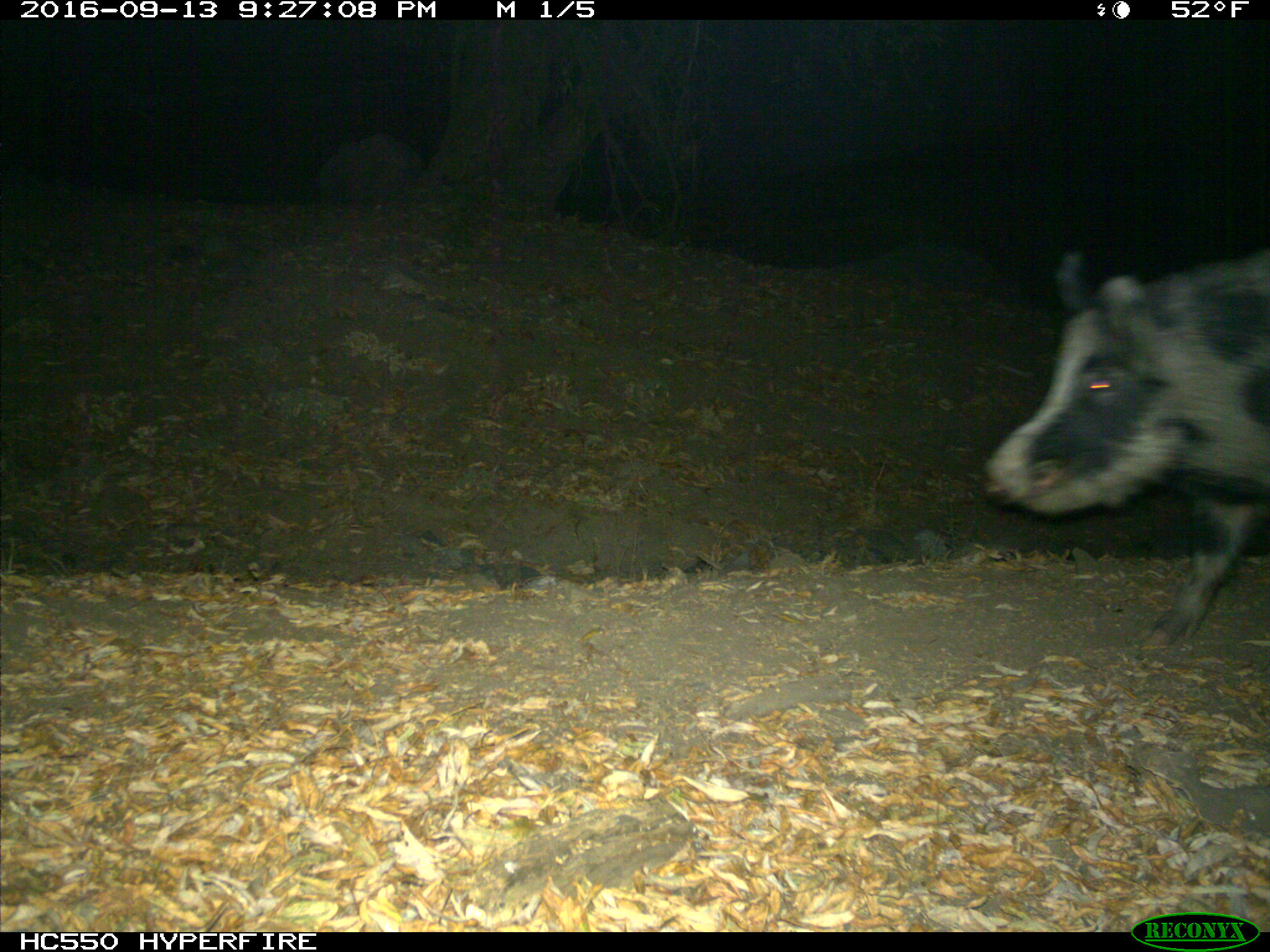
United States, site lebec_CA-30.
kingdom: Animalia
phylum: Chordata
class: Mammalia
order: Artiodactyla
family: Suidae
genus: Sus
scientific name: Sus scrofa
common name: wild boar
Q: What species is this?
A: Sus scrofa (wild boar).